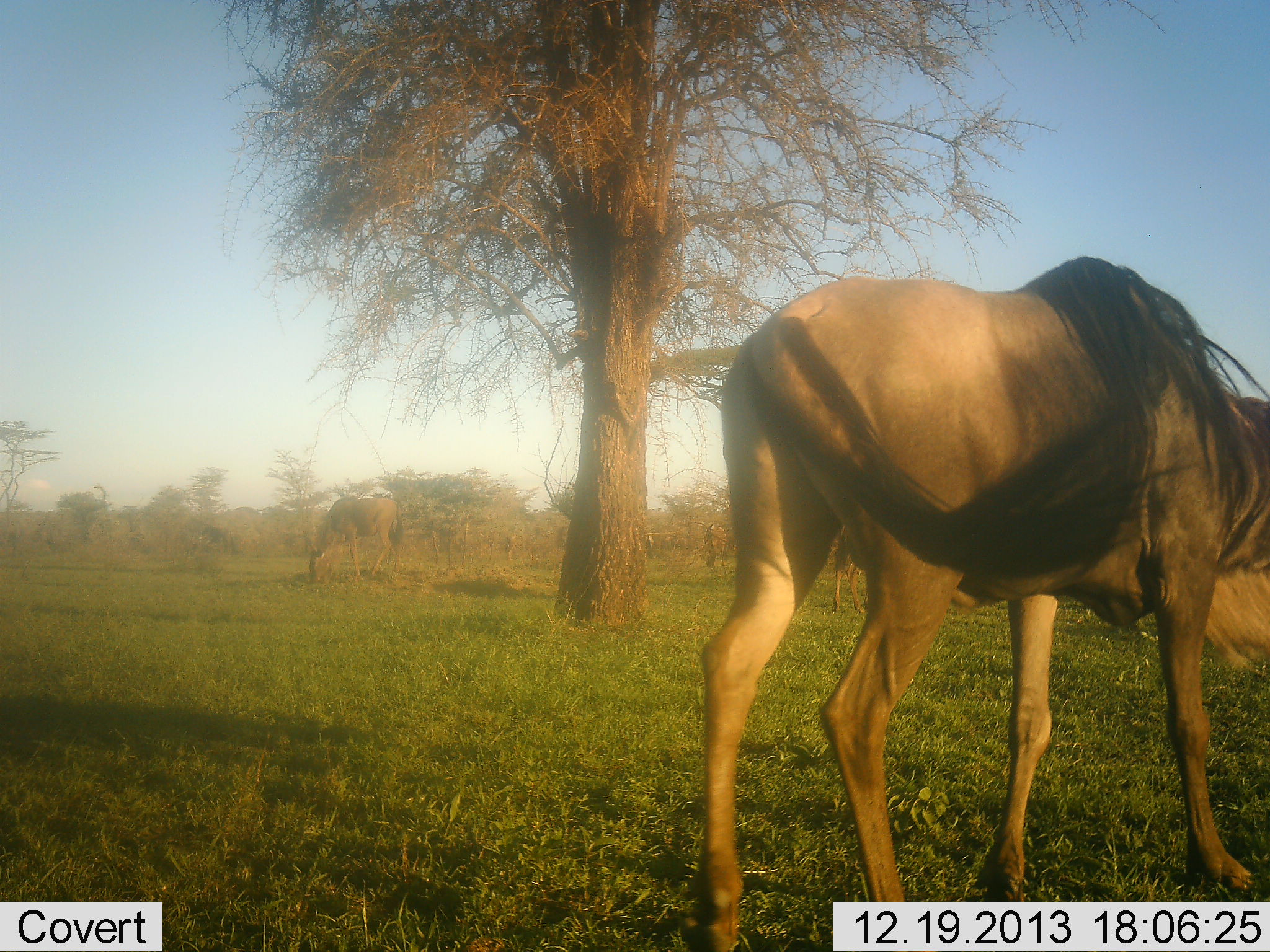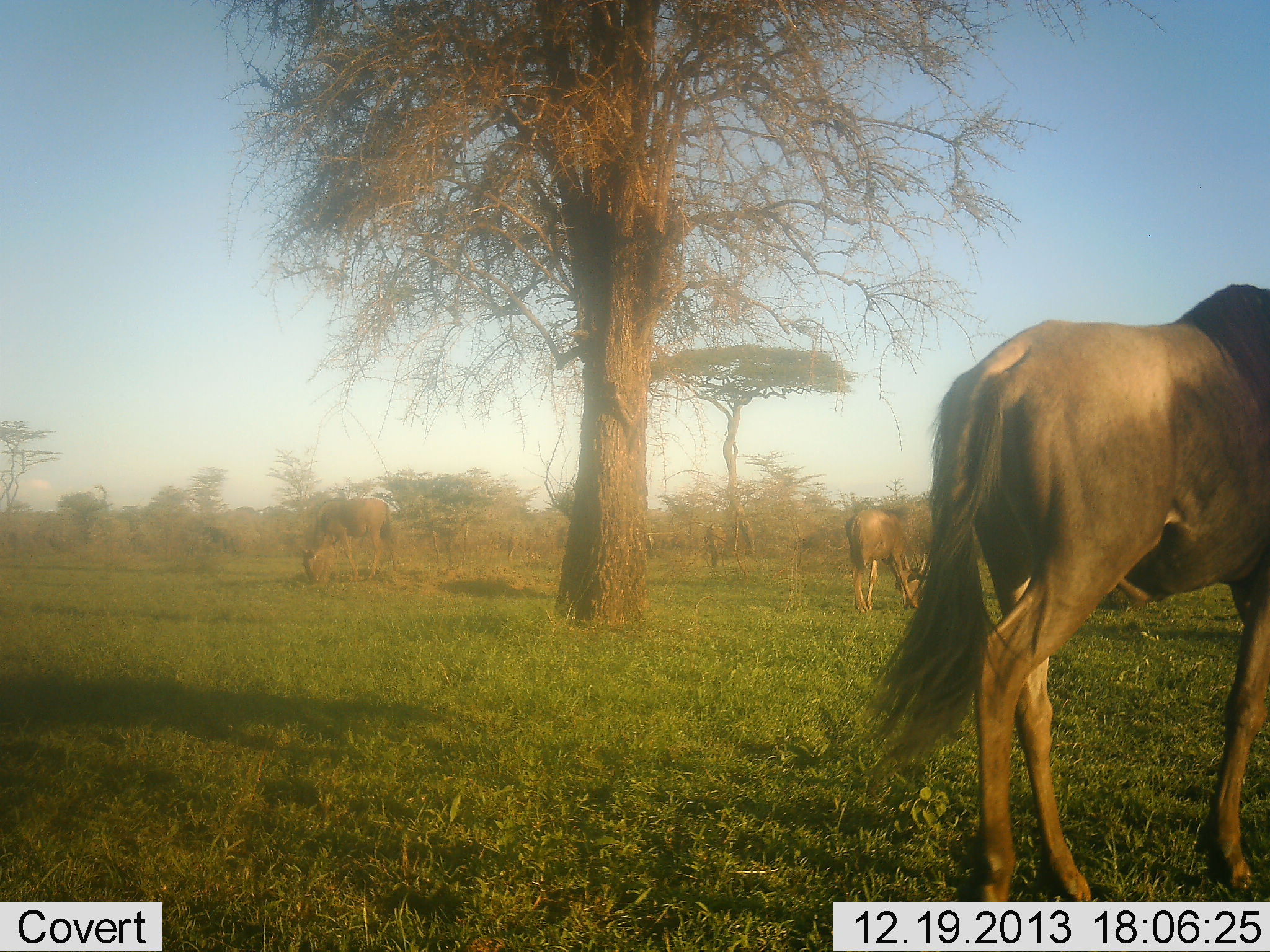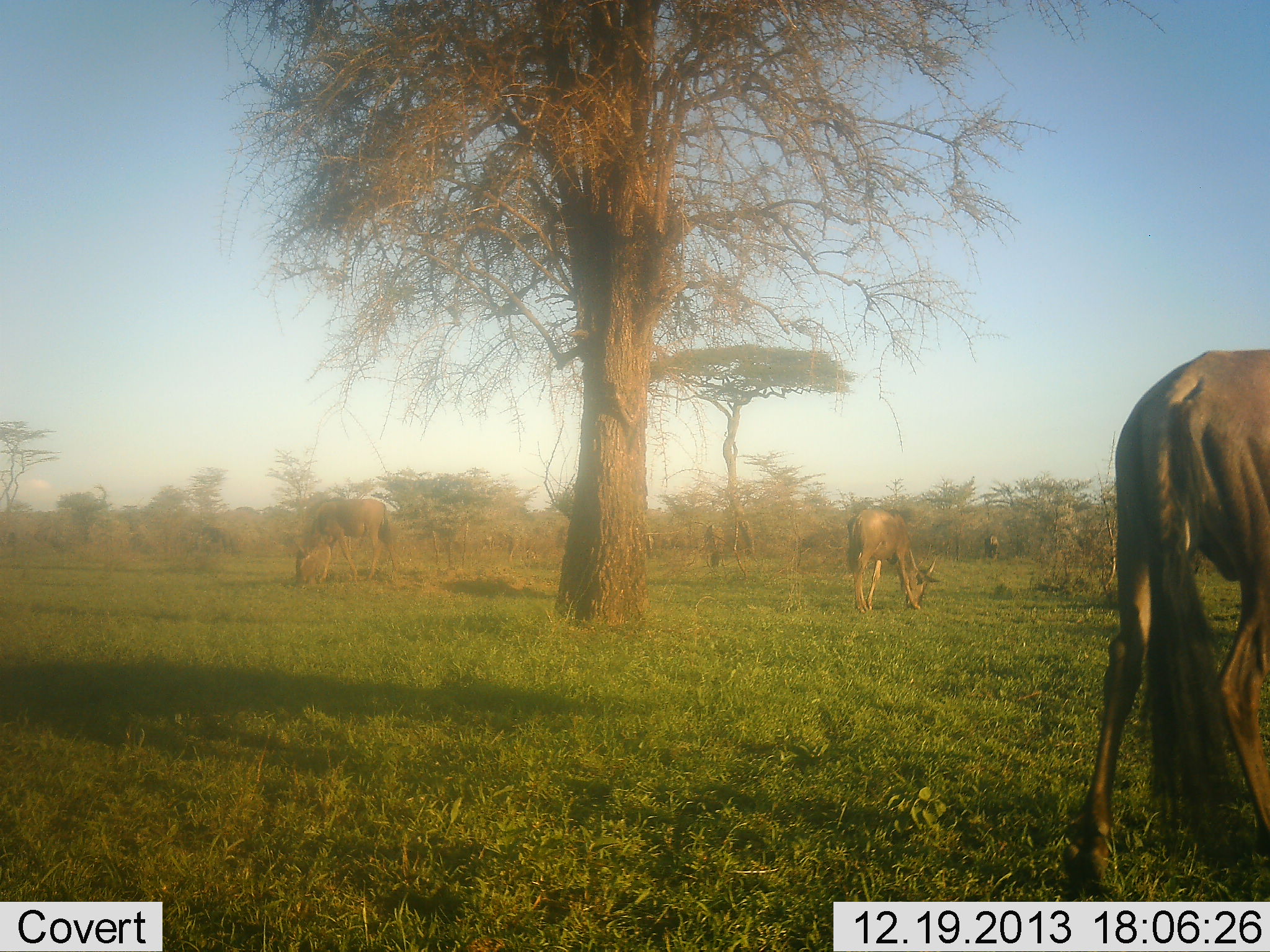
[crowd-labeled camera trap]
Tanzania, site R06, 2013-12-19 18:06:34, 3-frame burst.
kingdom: Animalia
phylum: Chordata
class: Mammalia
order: Artiodactyla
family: Bovidae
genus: Connochaetes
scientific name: Connochaetes taurinus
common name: blue wildebeest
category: wildebeest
Wildebeest (blue wildebeest) (Connochaetes taurinus), count 3. Behavior (volunteer vote fractions): standing 40%, resting 0%, moving 70%, interacting 0%. Young present (vote fraction): 0%. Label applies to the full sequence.